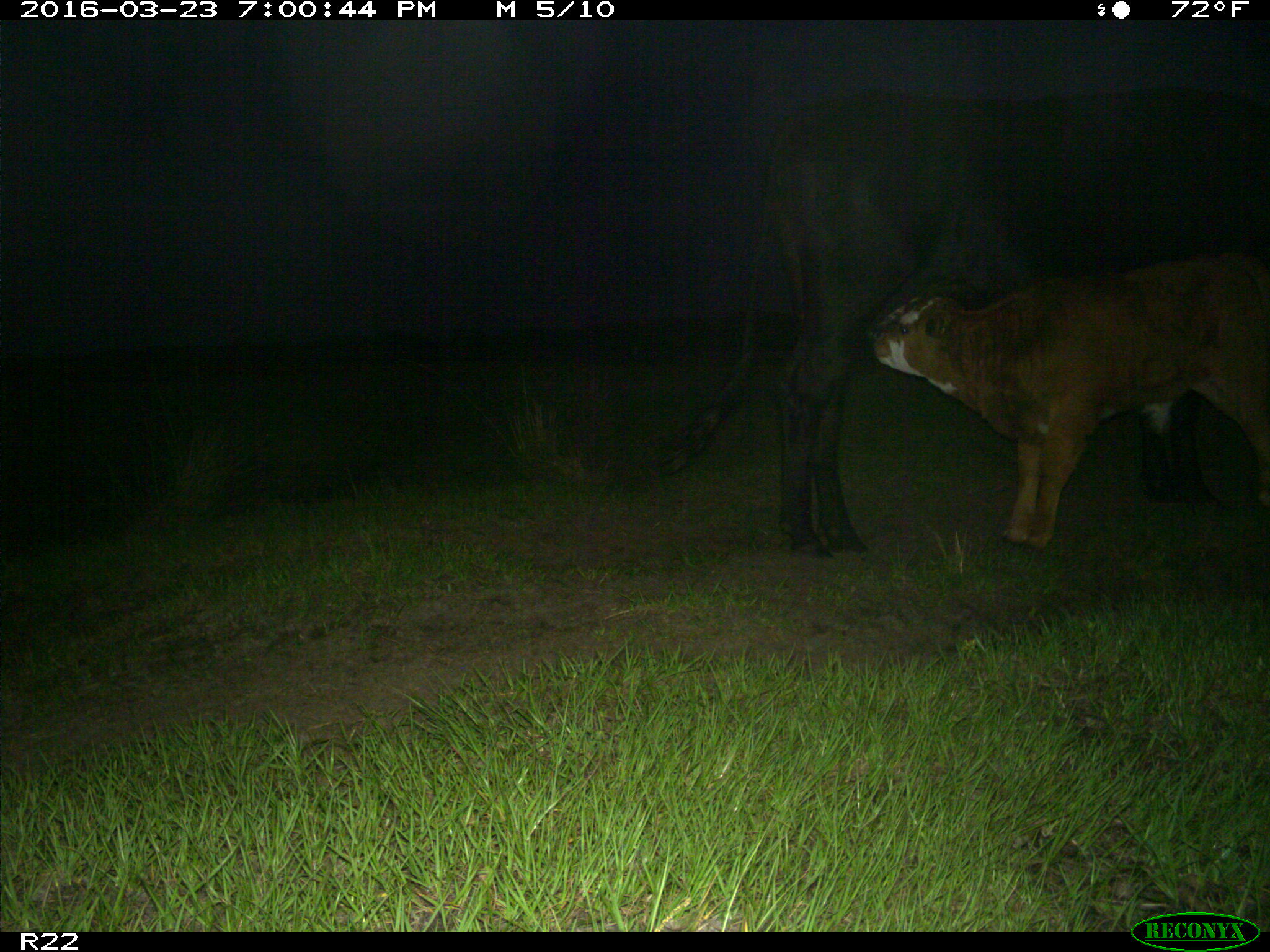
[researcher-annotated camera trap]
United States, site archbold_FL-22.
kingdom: Animalia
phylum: Chordata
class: Mammalia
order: Artiodactyla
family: Bovidae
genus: Bos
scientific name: Bos taurus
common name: domestic cow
Bos taurus (domestic cow).